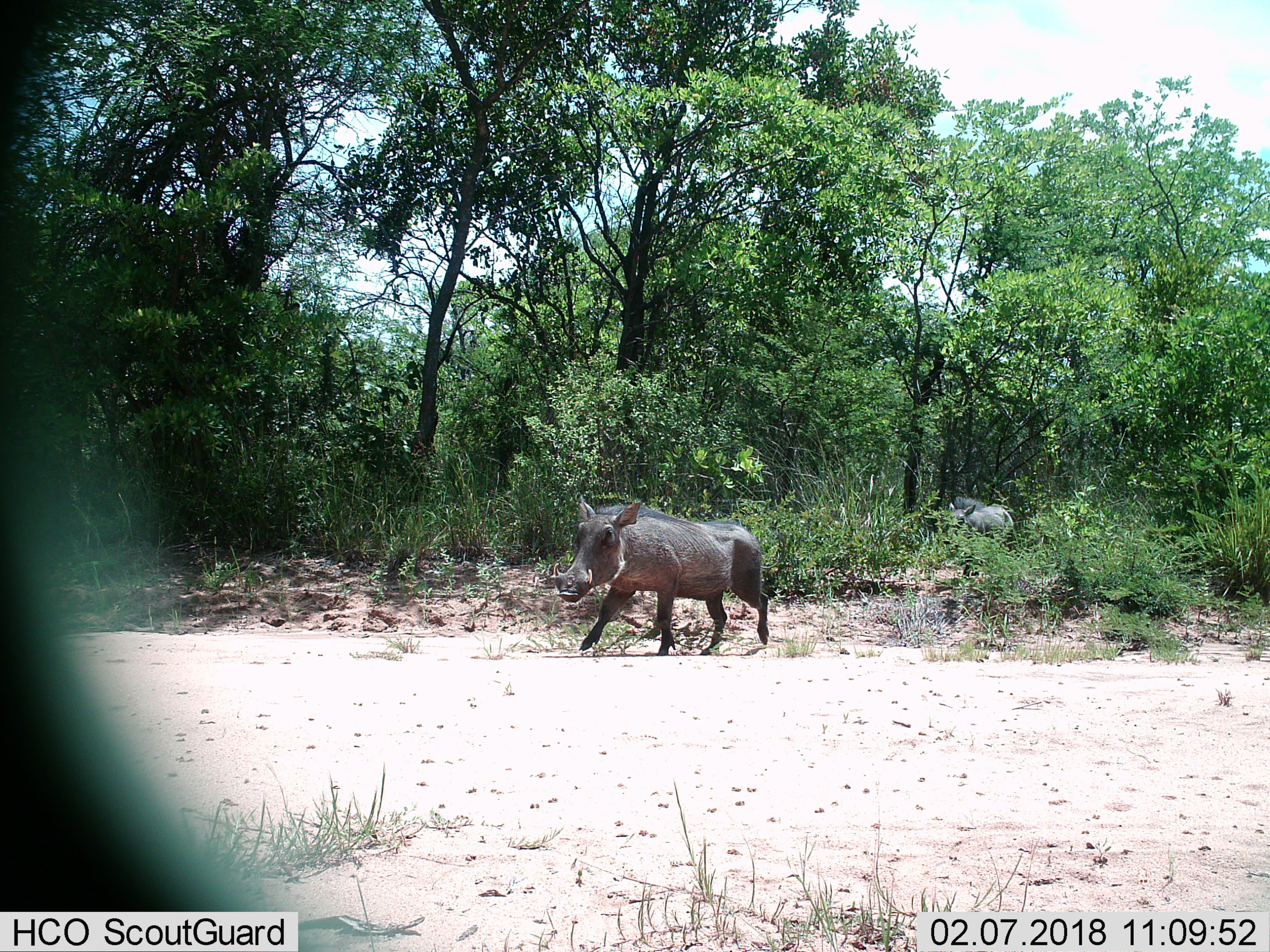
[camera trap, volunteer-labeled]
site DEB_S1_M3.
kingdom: Animalia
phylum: Chordata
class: Mammalia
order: Artiodactyla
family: Suidae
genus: Phacochoerus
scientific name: Phacochoerus africanus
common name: warthog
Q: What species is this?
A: Warthog (Phacochoerus africanus).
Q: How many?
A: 2.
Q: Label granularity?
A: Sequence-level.